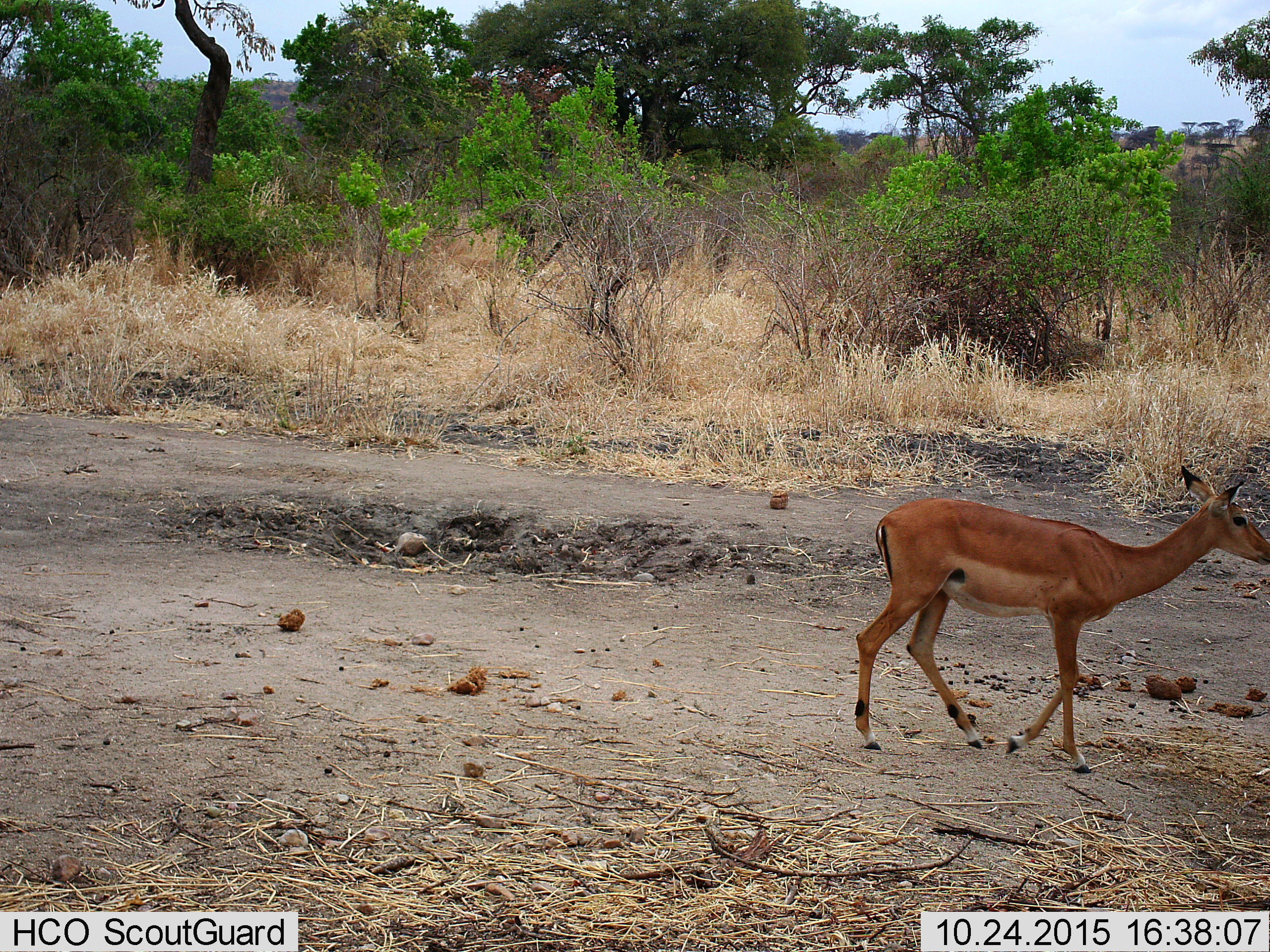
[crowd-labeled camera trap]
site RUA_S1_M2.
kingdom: Animalia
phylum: Chordata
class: Mammalia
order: Artiodactyla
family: Bovidae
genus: Aepyceros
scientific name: Aepyceros melampus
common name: impala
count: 1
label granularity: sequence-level